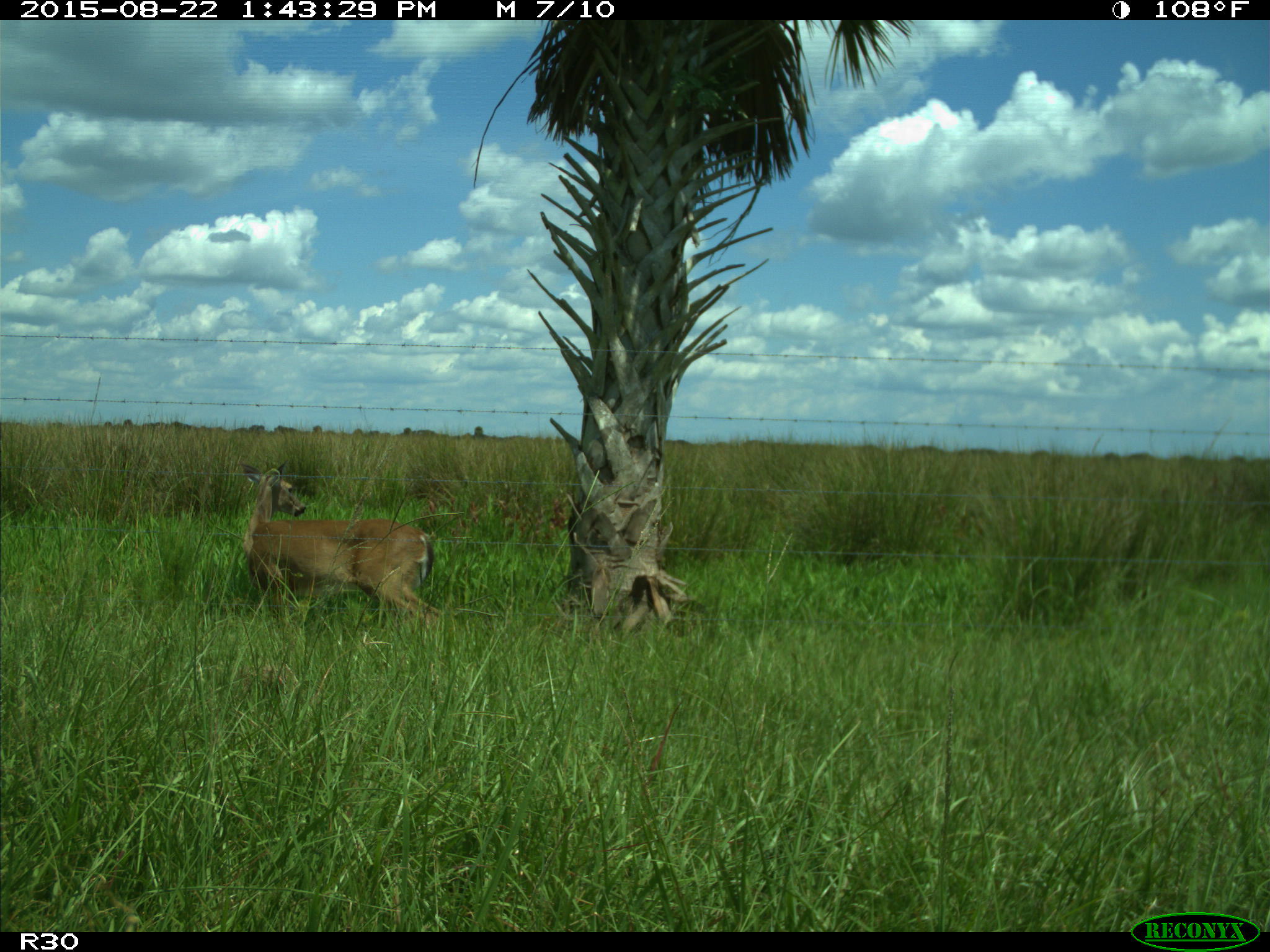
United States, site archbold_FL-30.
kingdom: Animalia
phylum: Chordata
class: Mammalia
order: Artiodactyla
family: Cervidae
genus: Odocoileus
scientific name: Odocoileus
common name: deer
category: unidentified deer